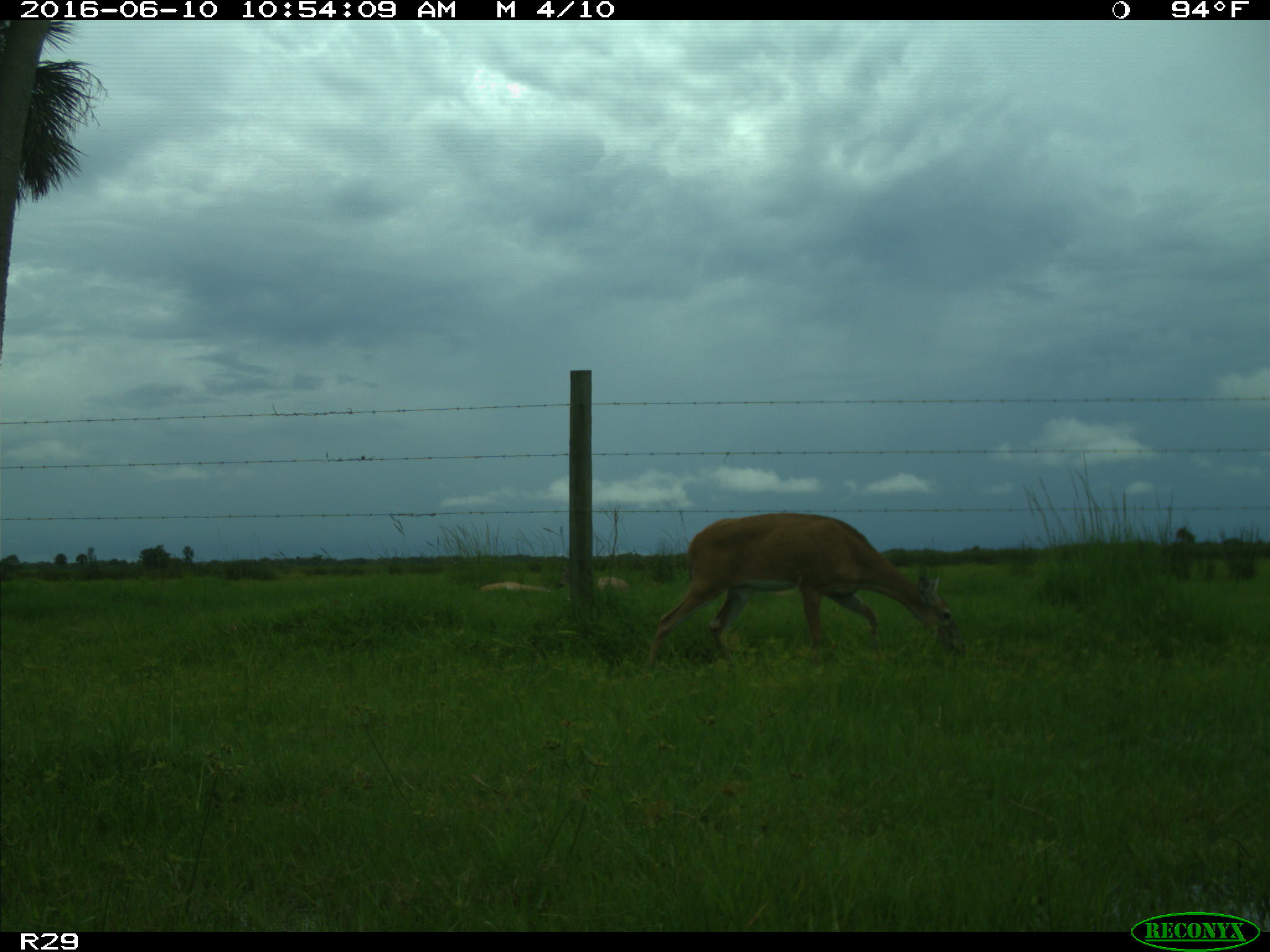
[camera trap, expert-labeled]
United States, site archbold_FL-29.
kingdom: Animalia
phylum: Chordata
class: Mammalia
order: Artiodactyla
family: Cervidae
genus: Odocoileus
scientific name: Odocoileus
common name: deer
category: unidentified deer